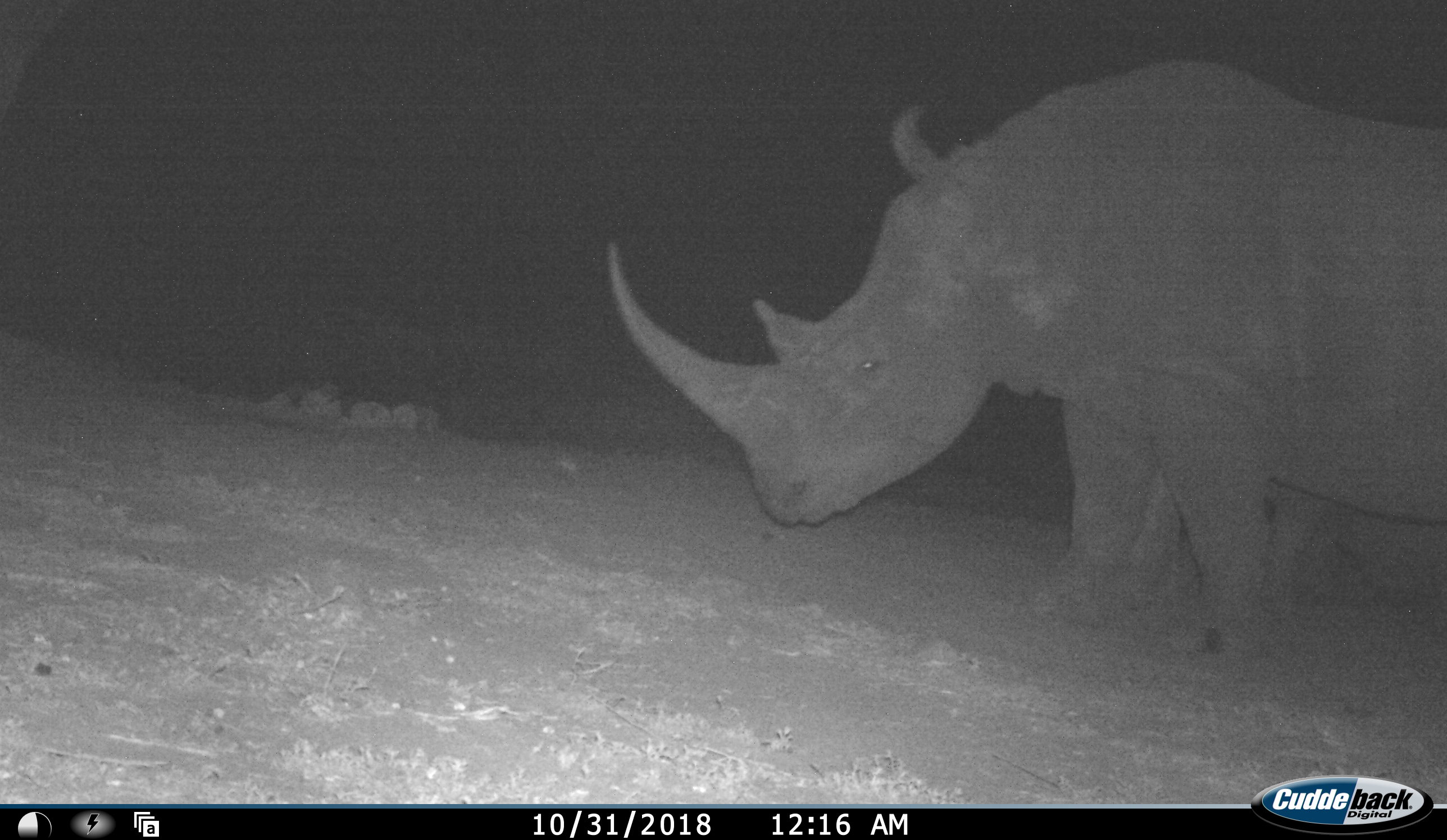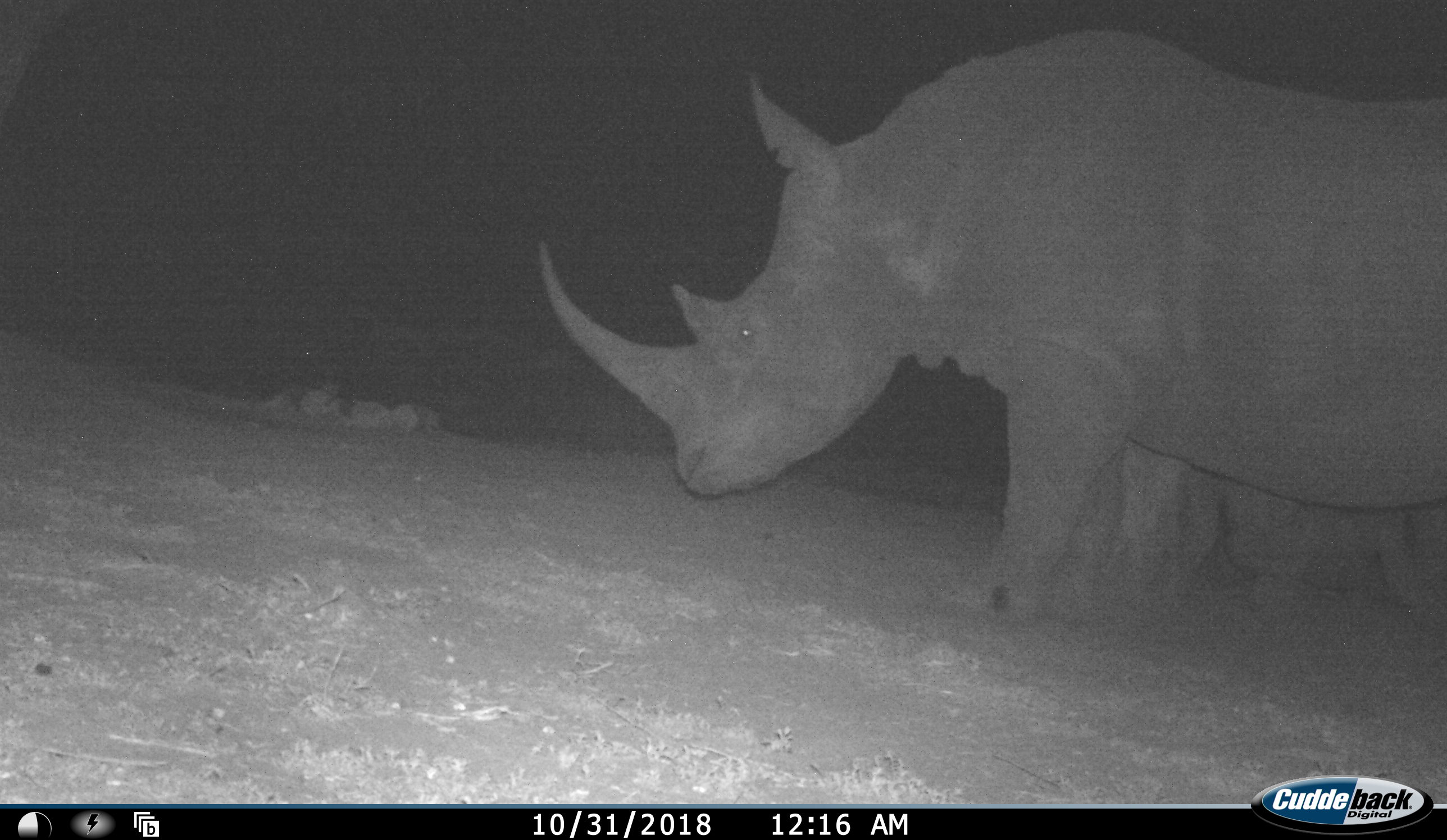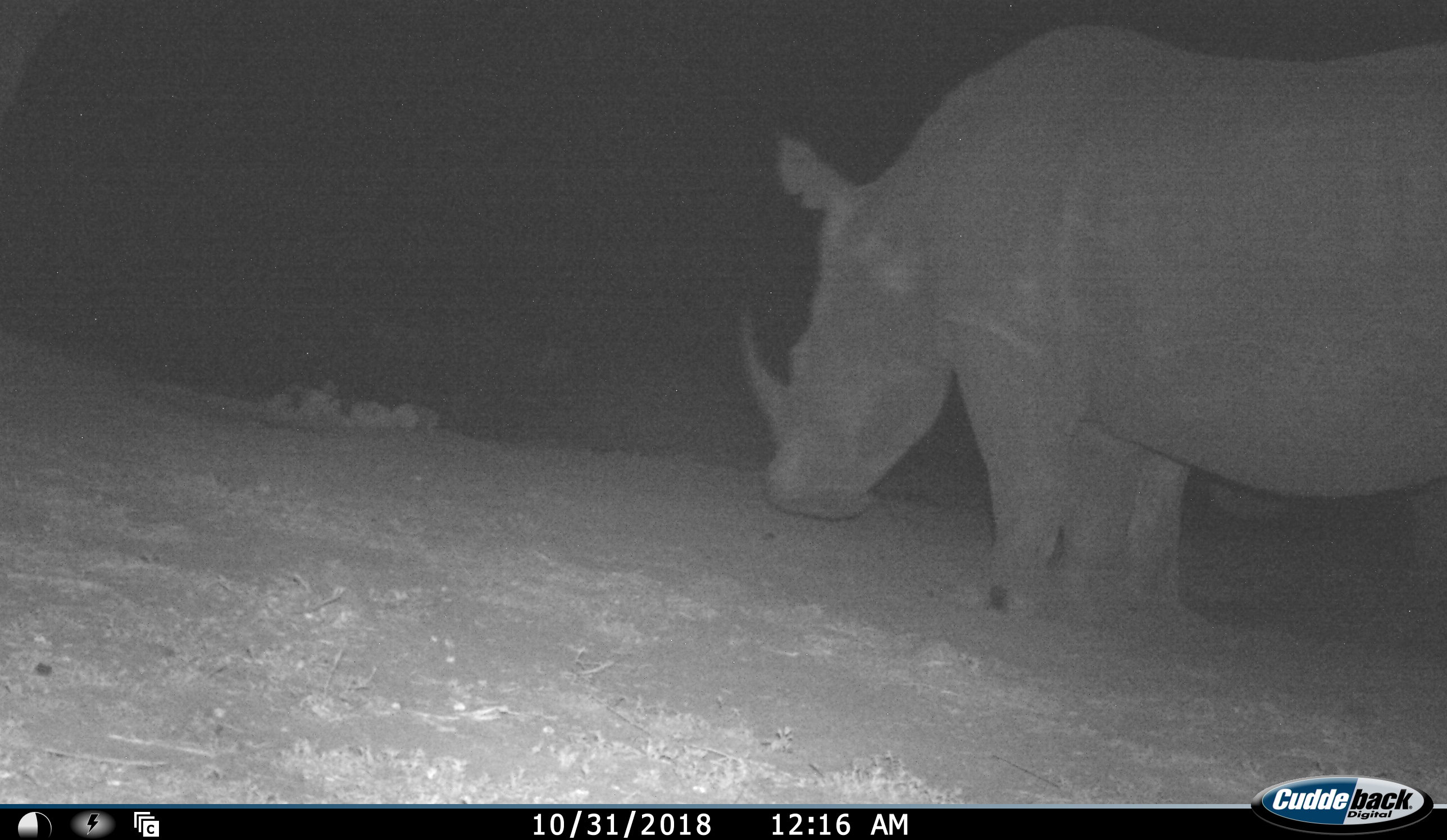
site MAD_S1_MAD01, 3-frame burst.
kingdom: Animalia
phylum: Chordata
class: Mammalia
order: Perissodactyla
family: Rhinocerotidae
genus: Ceratotherium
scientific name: Ceratotherium simum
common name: white rhinoceros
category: rhinoceroswhite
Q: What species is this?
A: Rhinoceroswhite (white rhinoceros) (Ceratotherium simum).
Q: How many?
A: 1.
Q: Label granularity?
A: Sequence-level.